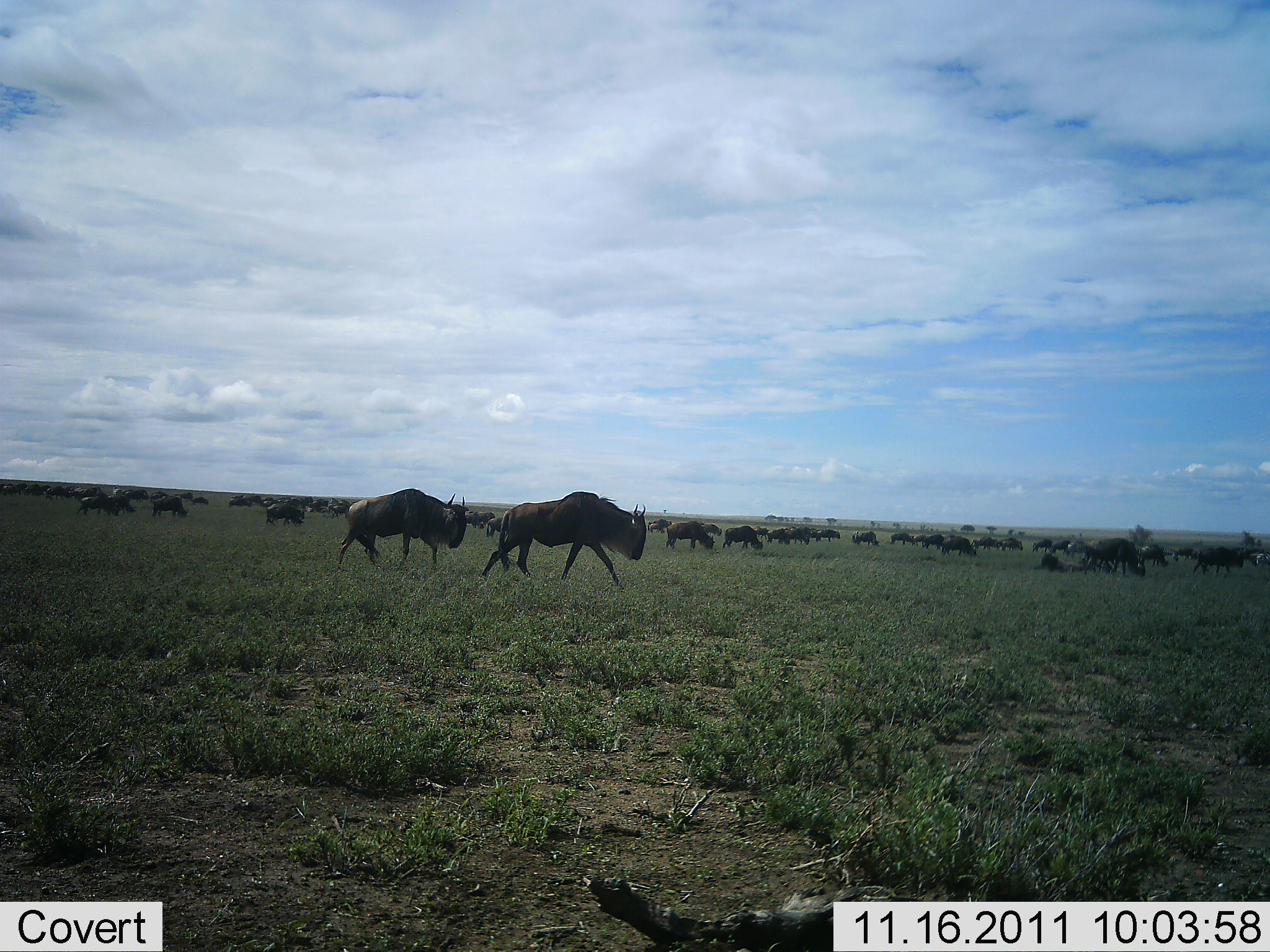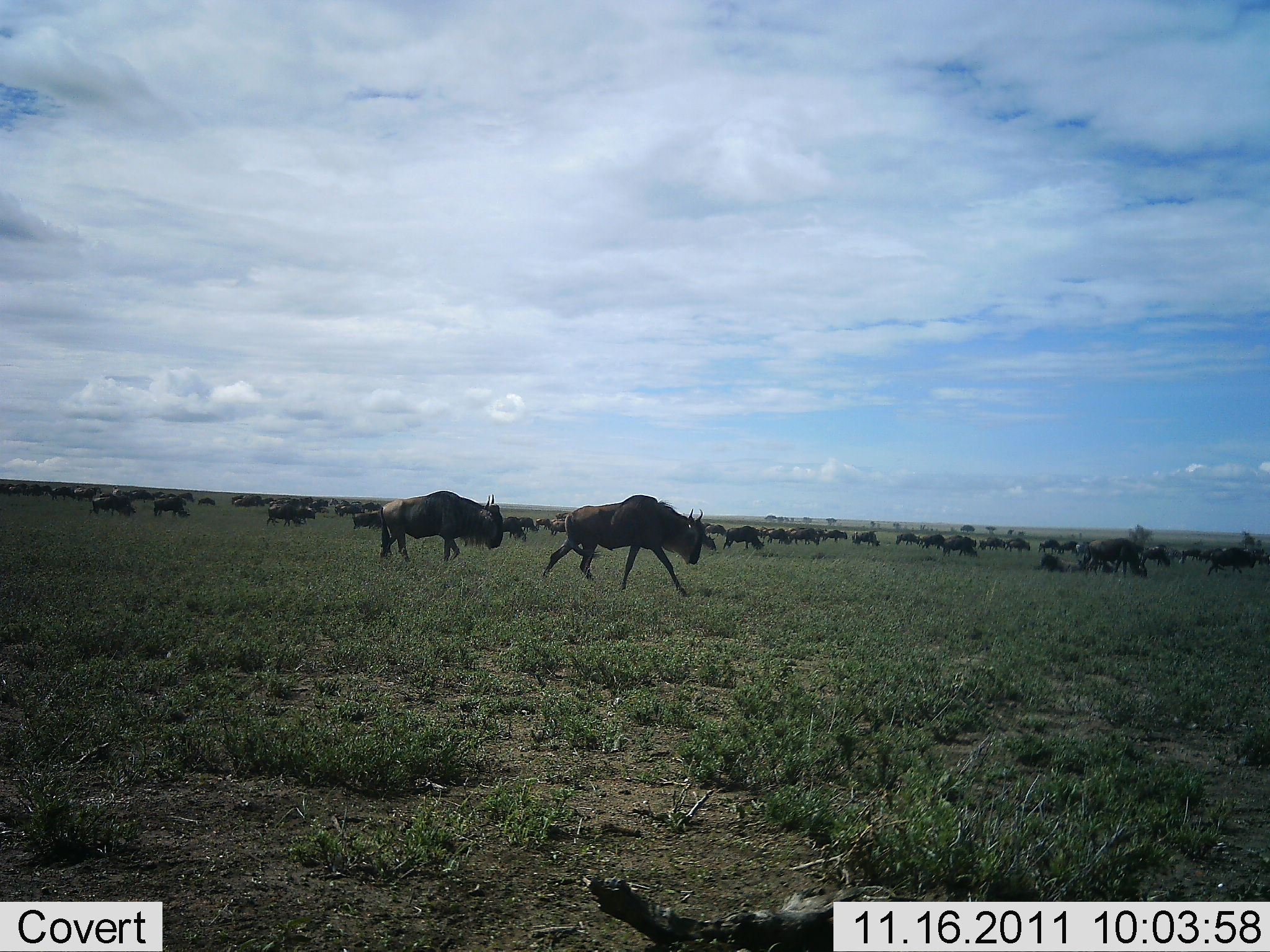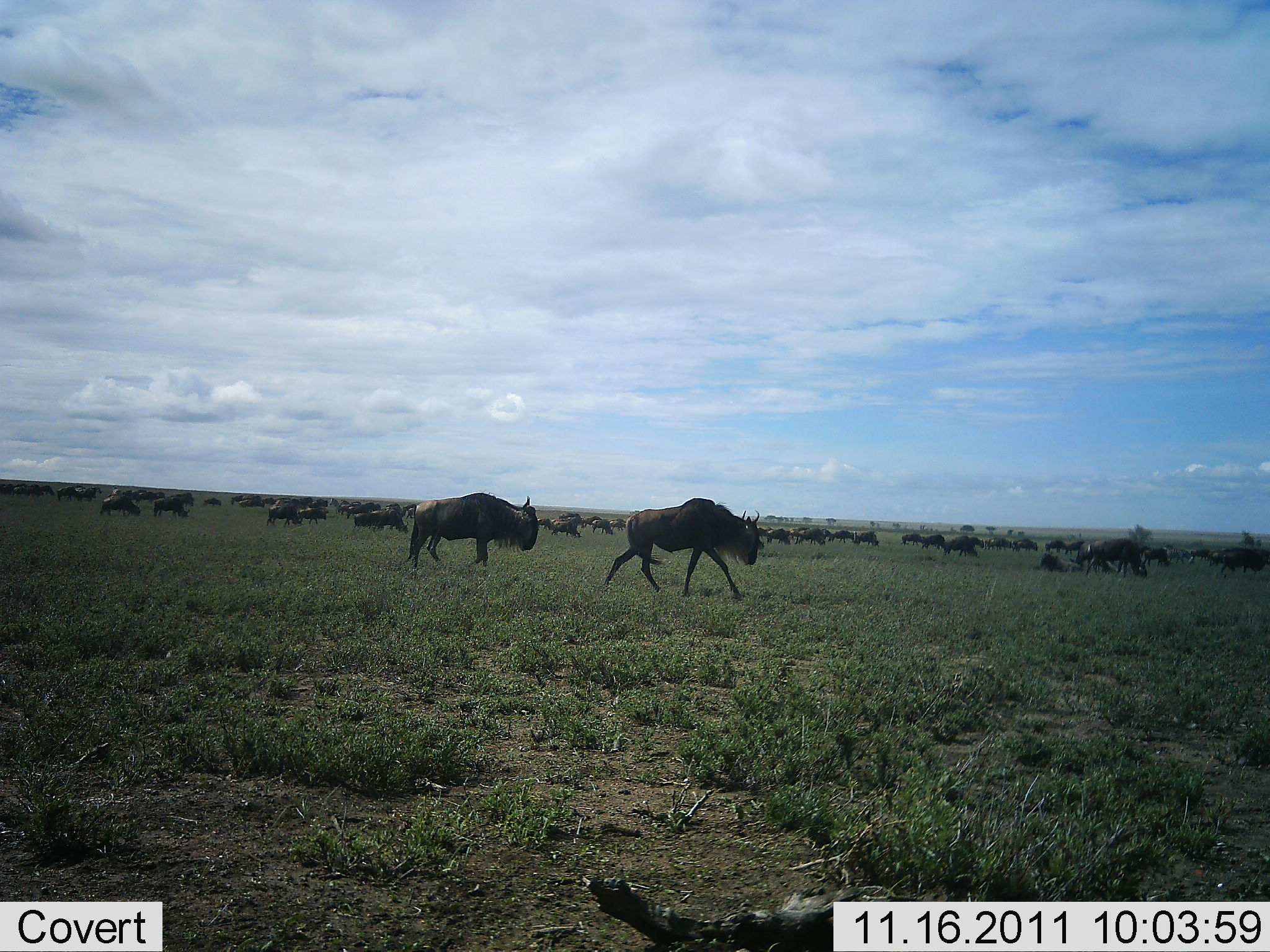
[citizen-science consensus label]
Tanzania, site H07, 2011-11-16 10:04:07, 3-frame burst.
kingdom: Animalia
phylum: Chordata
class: Mammalia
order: Artiodactyla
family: Bovidae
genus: Connochaetes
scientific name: Connochaetes taurinus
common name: blue wildebeest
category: wildebeest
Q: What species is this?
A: Wildebeest (blue wildebeest) (Connochaetes taurinus).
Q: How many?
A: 11-50.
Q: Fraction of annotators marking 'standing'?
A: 31%.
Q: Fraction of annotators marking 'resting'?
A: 8%.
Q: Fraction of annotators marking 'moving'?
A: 100%.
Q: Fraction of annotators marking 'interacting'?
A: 0%.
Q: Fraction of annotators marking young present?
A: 0%.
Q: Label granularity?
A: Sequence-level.